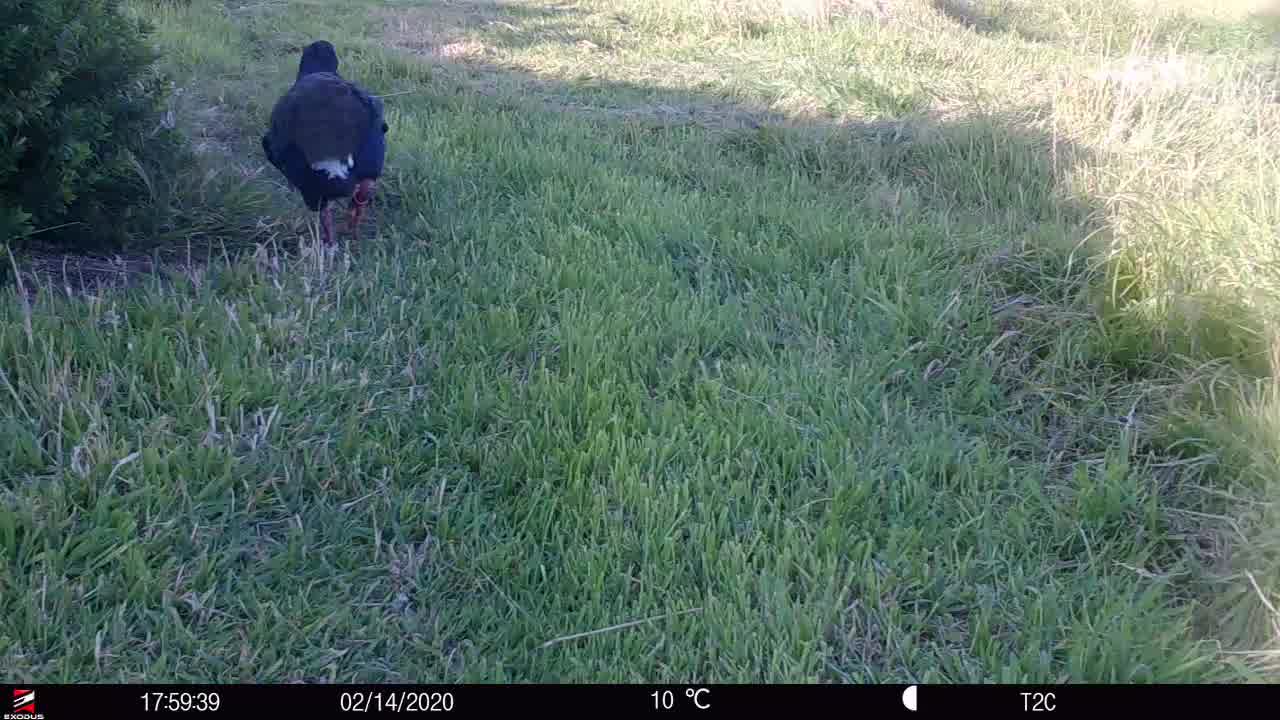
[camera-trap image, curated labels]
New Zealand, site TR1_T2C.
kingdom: Animalia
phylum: Chordata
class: Aves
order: Gruiformes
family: Rallidae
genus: Porphyrio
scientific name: Porphyrio mantelli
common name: takahe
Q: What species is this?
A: Takahe (Porphyrio mantelli).